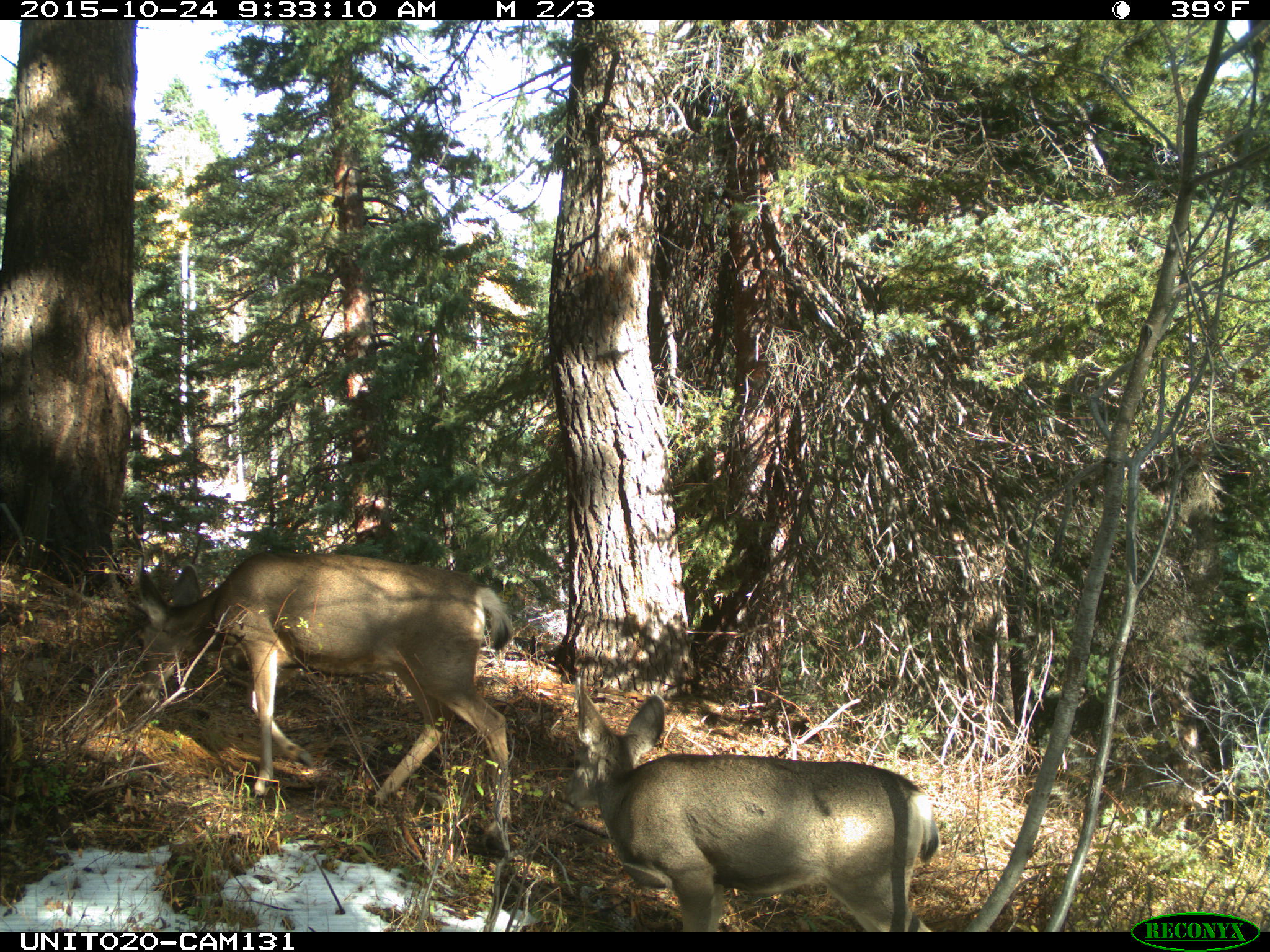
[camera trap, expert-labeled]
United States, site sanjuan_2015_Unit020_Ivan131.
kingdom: Animalia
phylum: Chordata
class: Mammalia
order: Artiodactyla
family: Cervidae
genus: Odocoileus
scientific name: Odocoileus hemionus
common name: mule deer